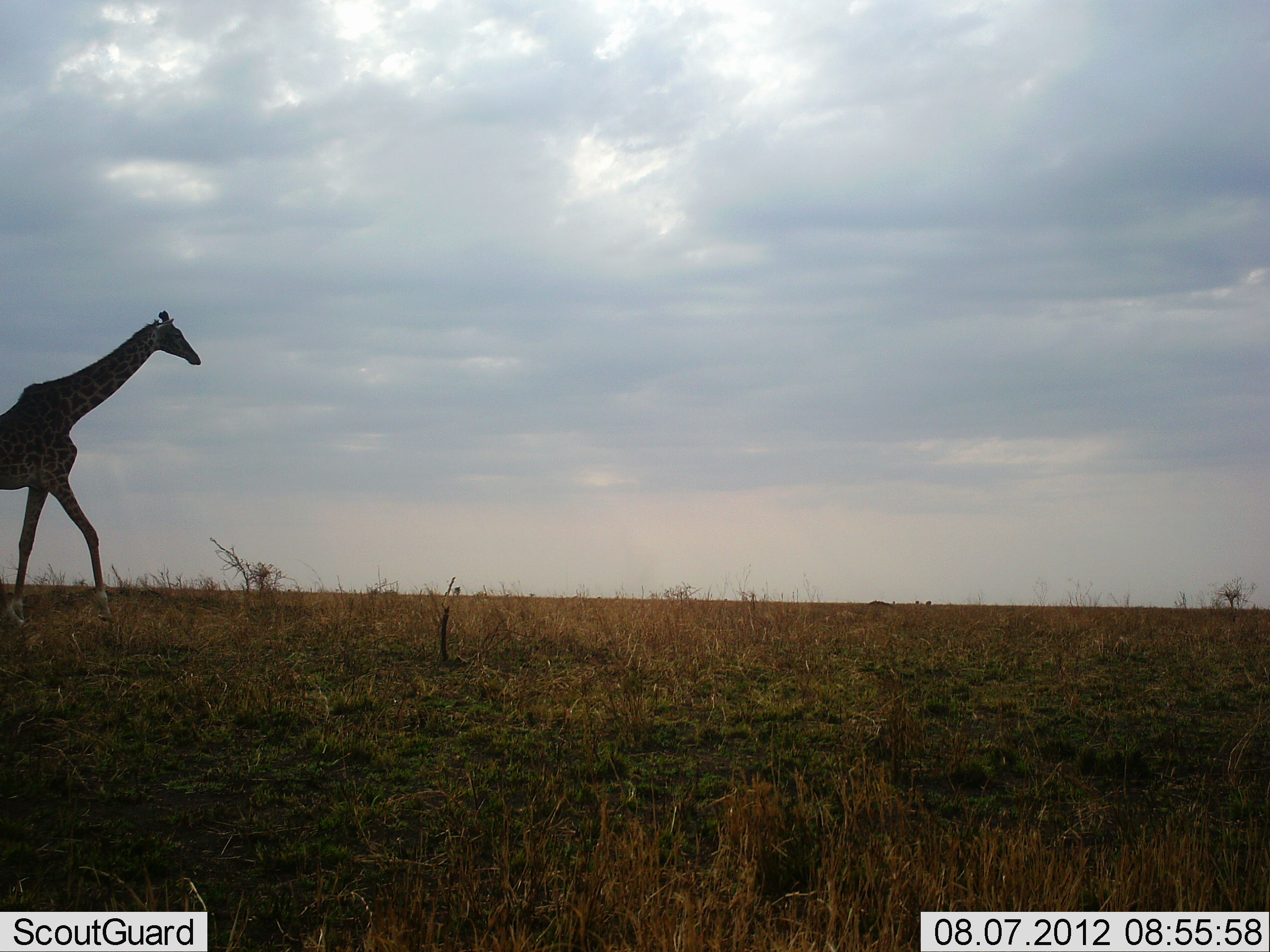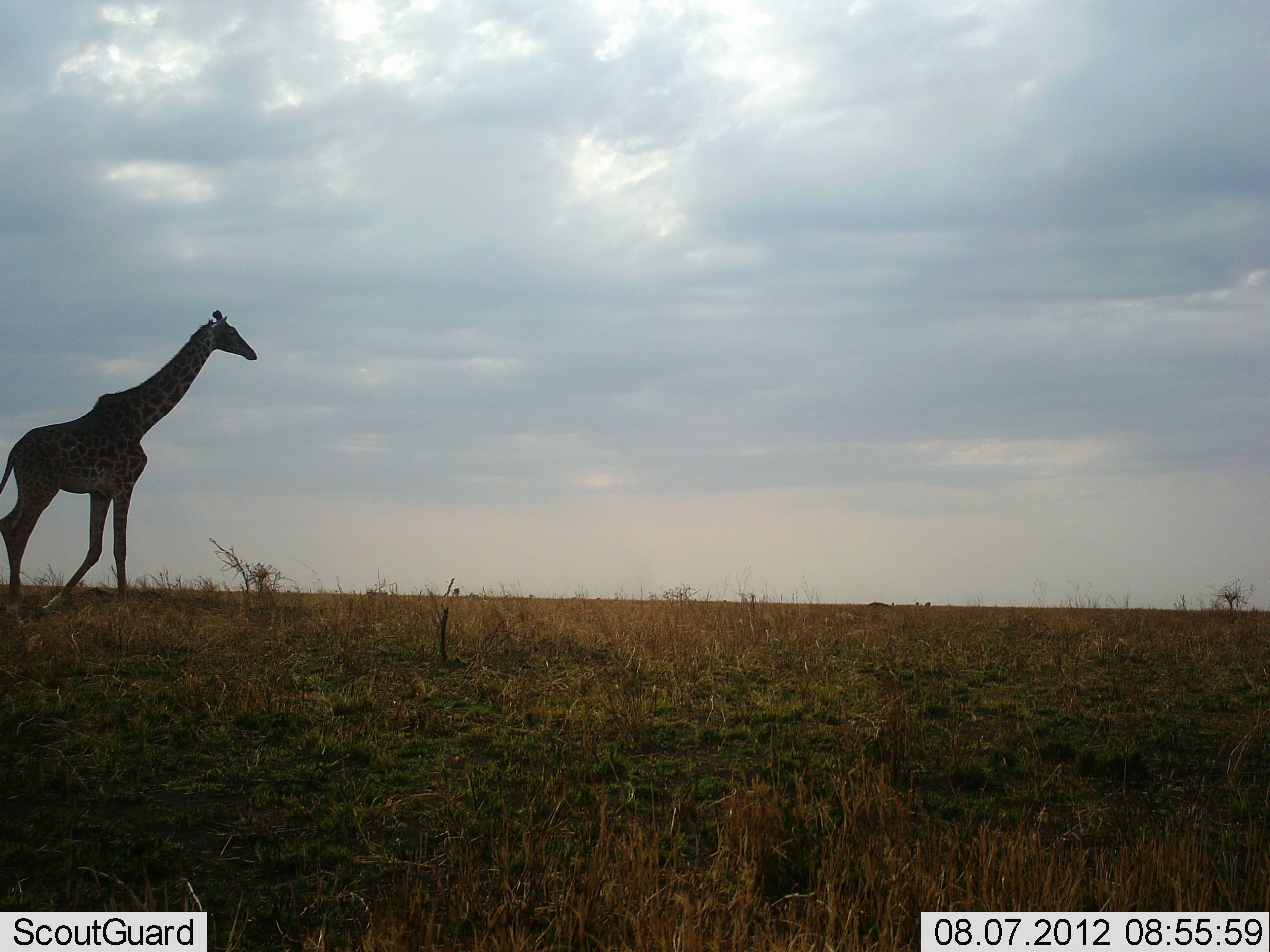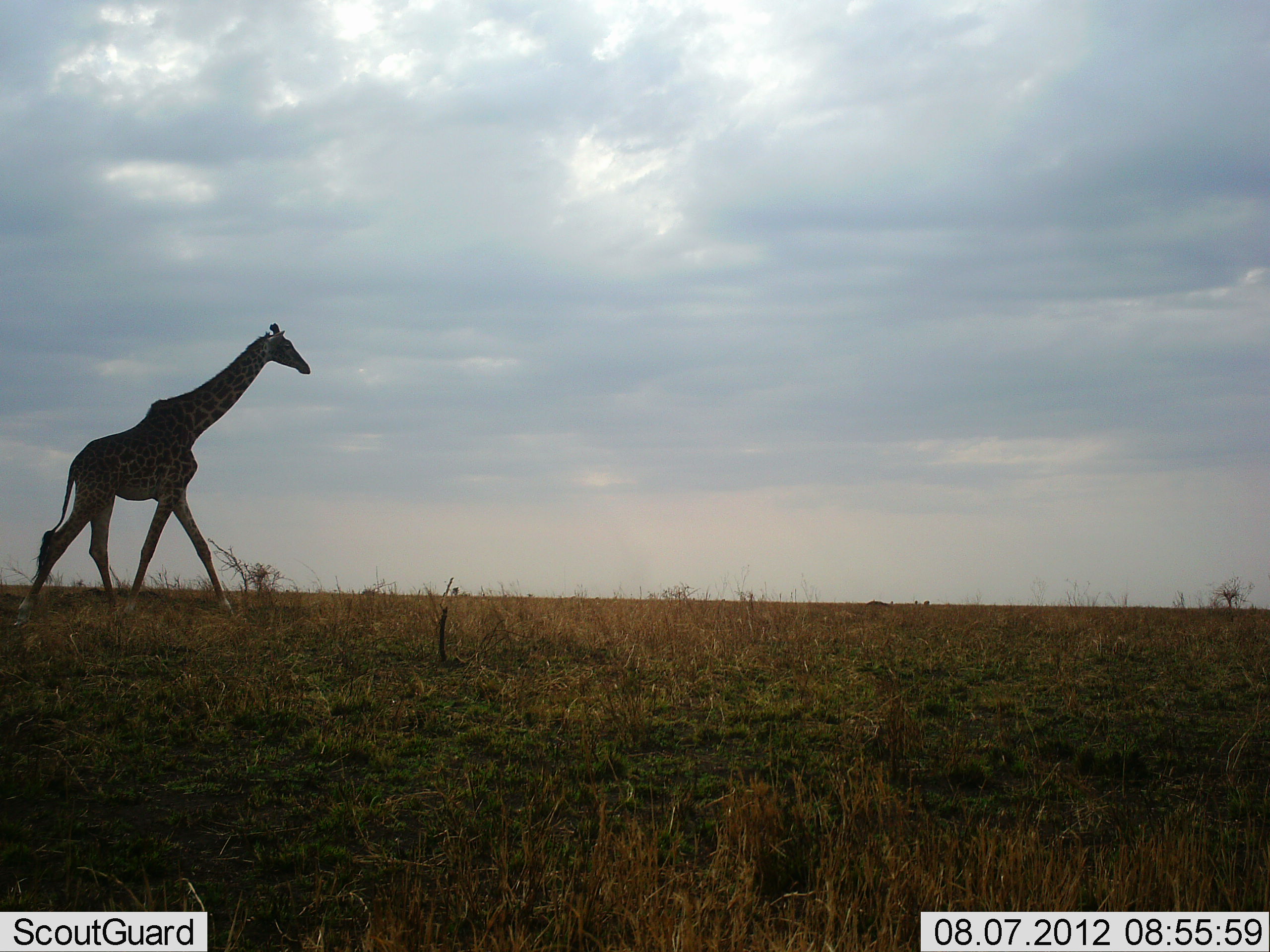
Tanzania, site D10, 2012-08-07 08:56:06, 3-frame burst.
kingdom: Animalia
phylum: Chordata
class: Mammalia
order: Artiodactyla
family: Giraffidae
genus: Giraffa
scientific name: Giraffa camelopardalis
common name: giraffe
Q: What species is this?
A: Giraffe (Giraffa camelopardalis).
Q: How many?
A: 1.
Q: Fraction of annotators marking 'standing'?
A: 0%.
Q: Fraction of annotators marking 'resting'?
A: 0%.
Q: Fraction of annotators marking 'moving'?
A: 100%.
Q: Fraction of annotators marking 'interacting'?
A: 0%.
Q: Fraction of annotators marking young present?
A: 0%.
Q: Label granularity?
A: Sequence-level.